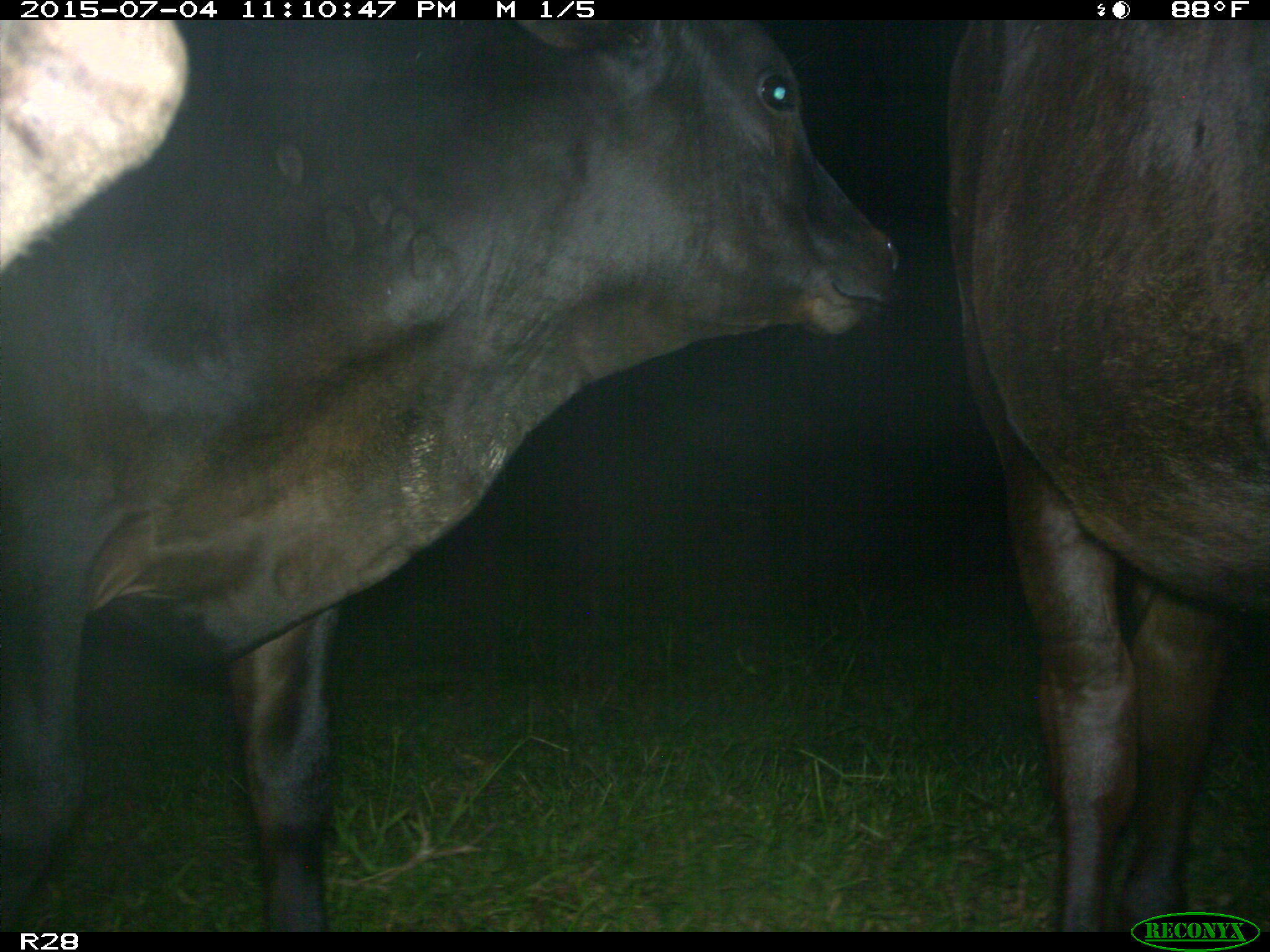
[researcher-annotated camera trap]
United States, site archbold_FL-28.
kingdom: Animalia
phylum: Chordata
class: Mammalia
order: Artiodactyla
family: Bovidae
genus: Bos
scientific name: Bos taurus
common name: domestic cow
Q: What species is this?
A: Bos taurus (domestic cow).